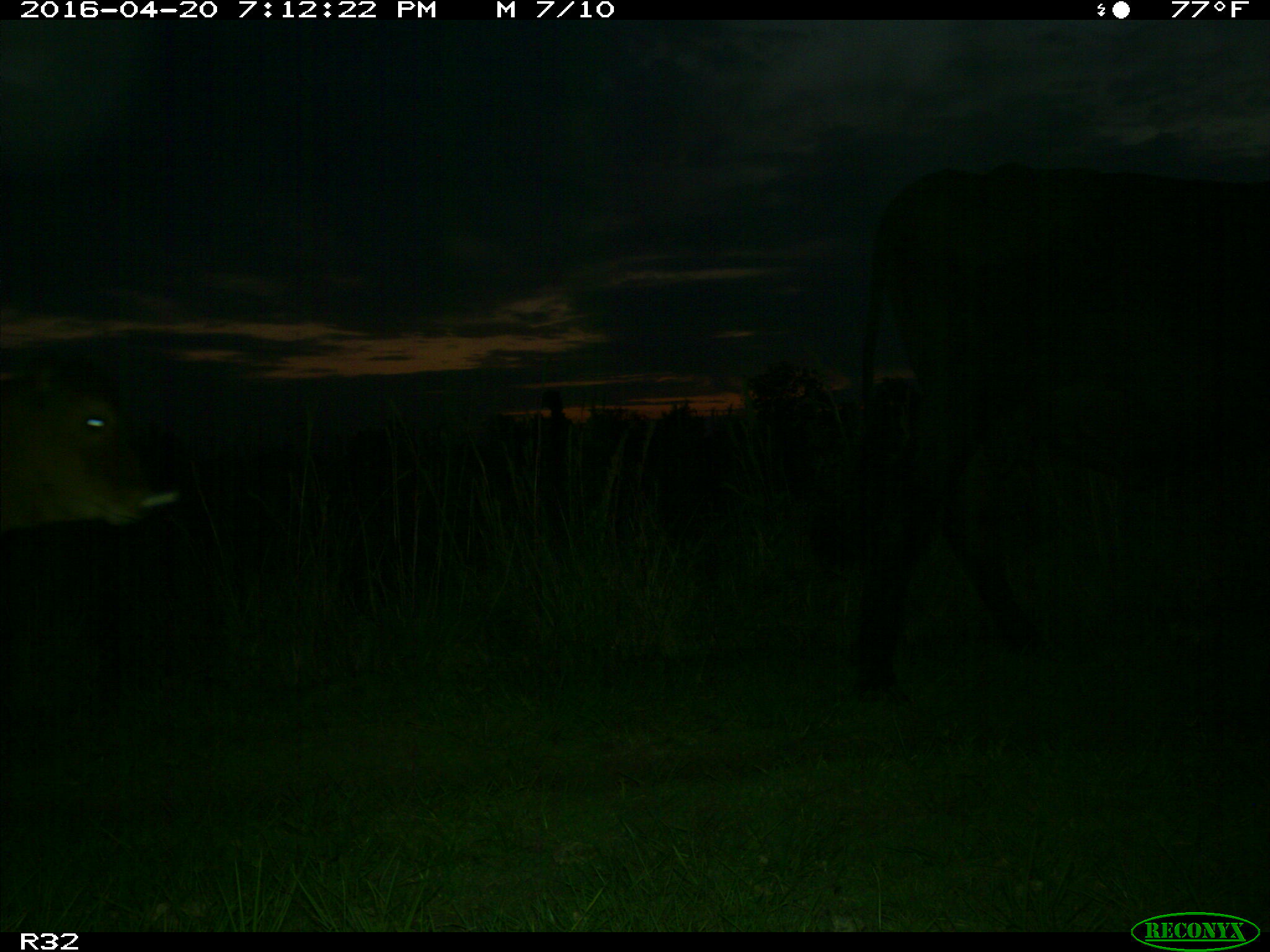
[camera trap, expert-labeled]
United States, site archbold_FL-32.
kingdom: Animalia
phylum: Chordata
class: Mammalia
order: Artiodactyla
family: Bovidae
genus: Bos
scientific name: Bos taurus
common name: domestic cow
Bos taurus (domestic cow).